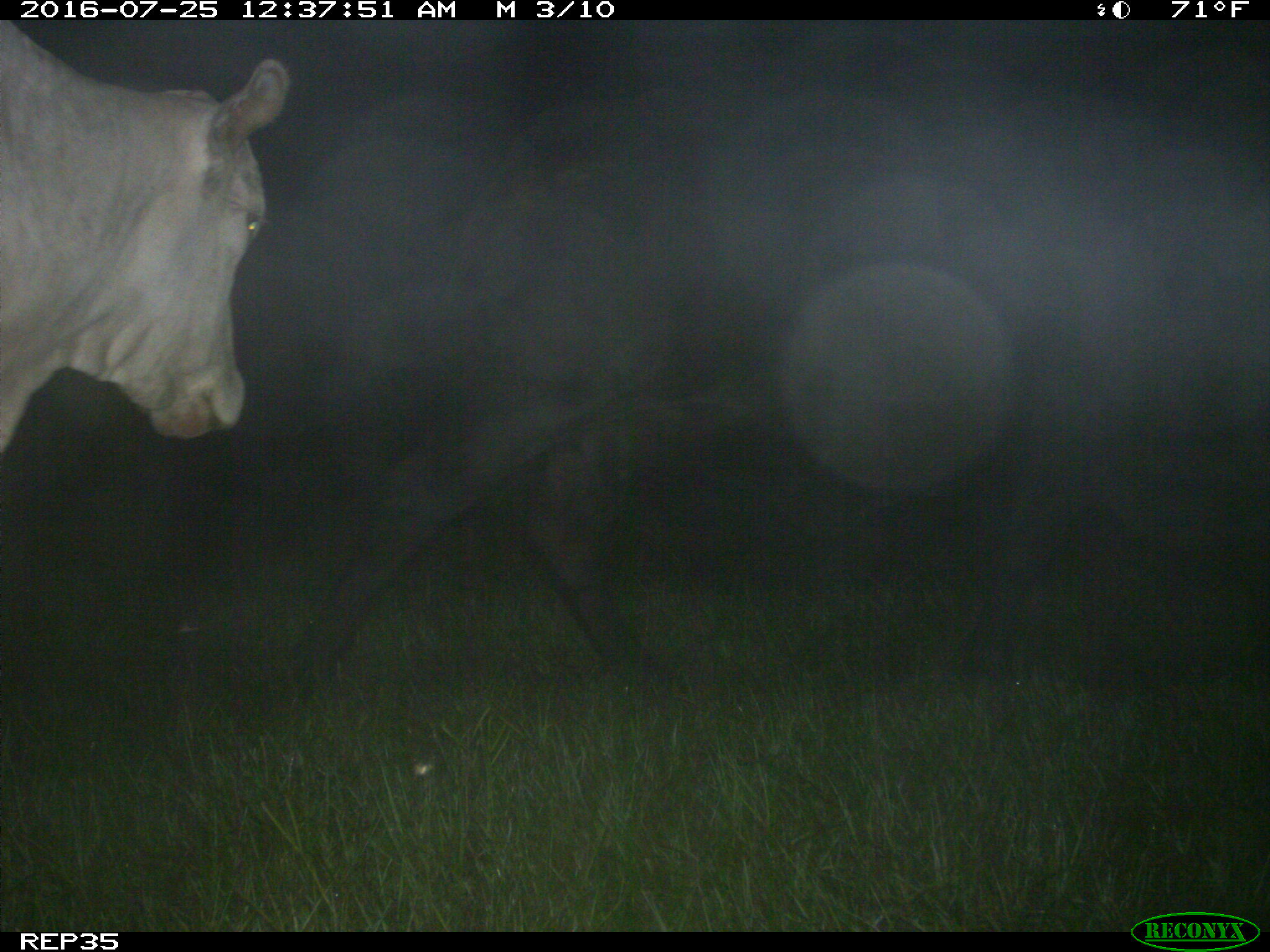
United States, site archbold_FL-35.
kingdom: Animalia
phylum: Chordata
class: Mammalia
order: Artiodactyla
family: Bovidae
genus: Bos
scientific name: Bos taurus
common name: domestic cow